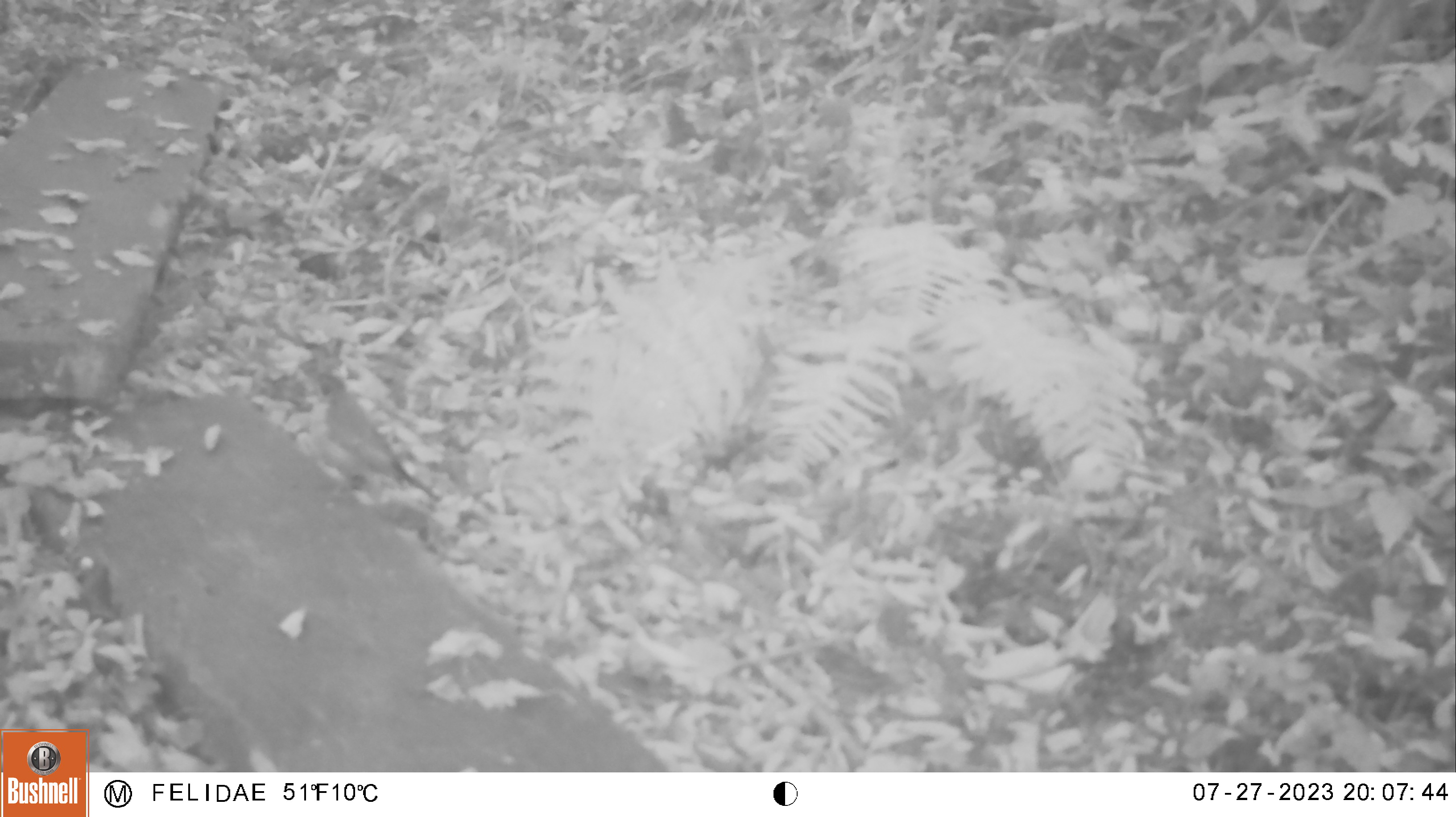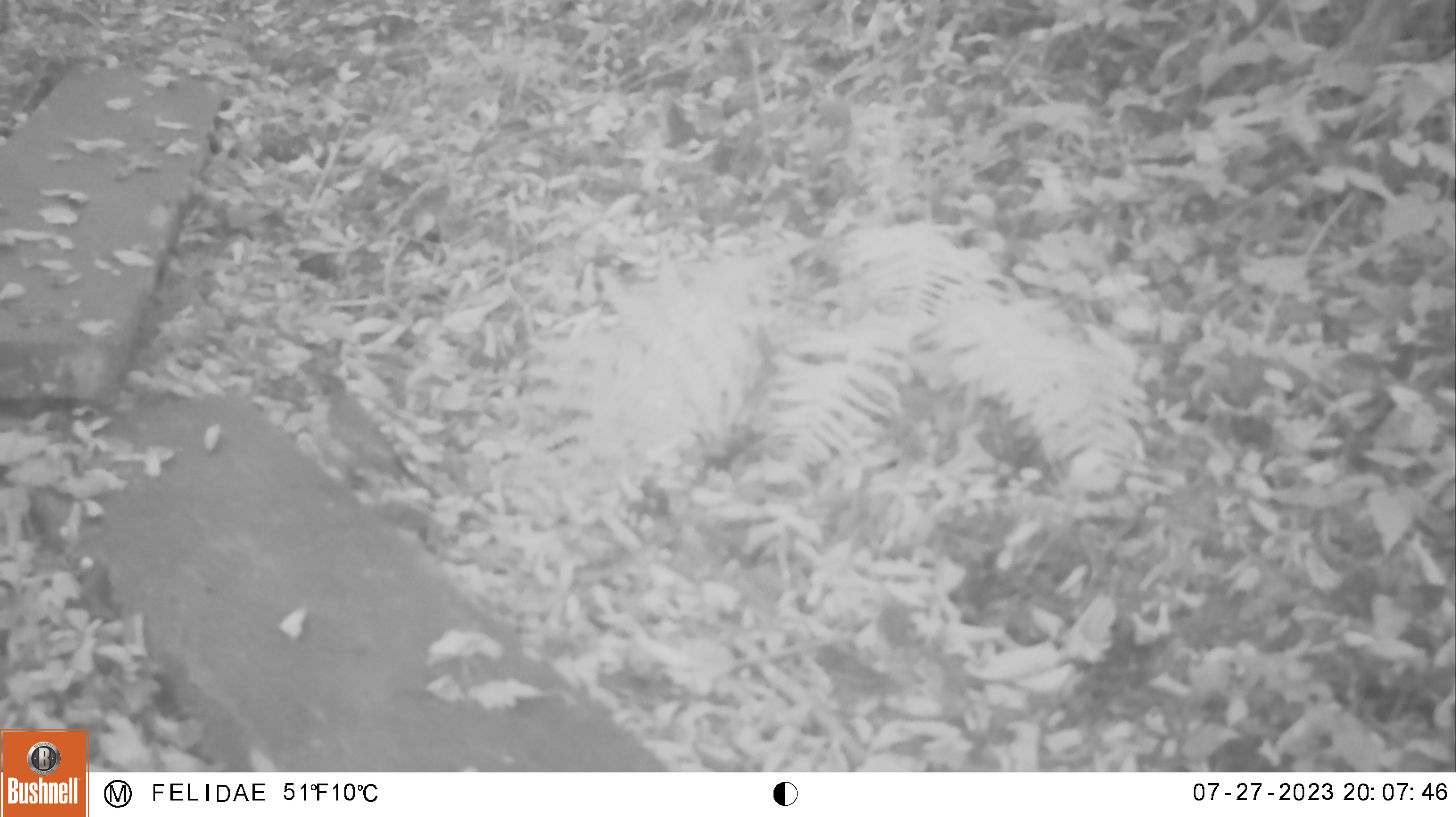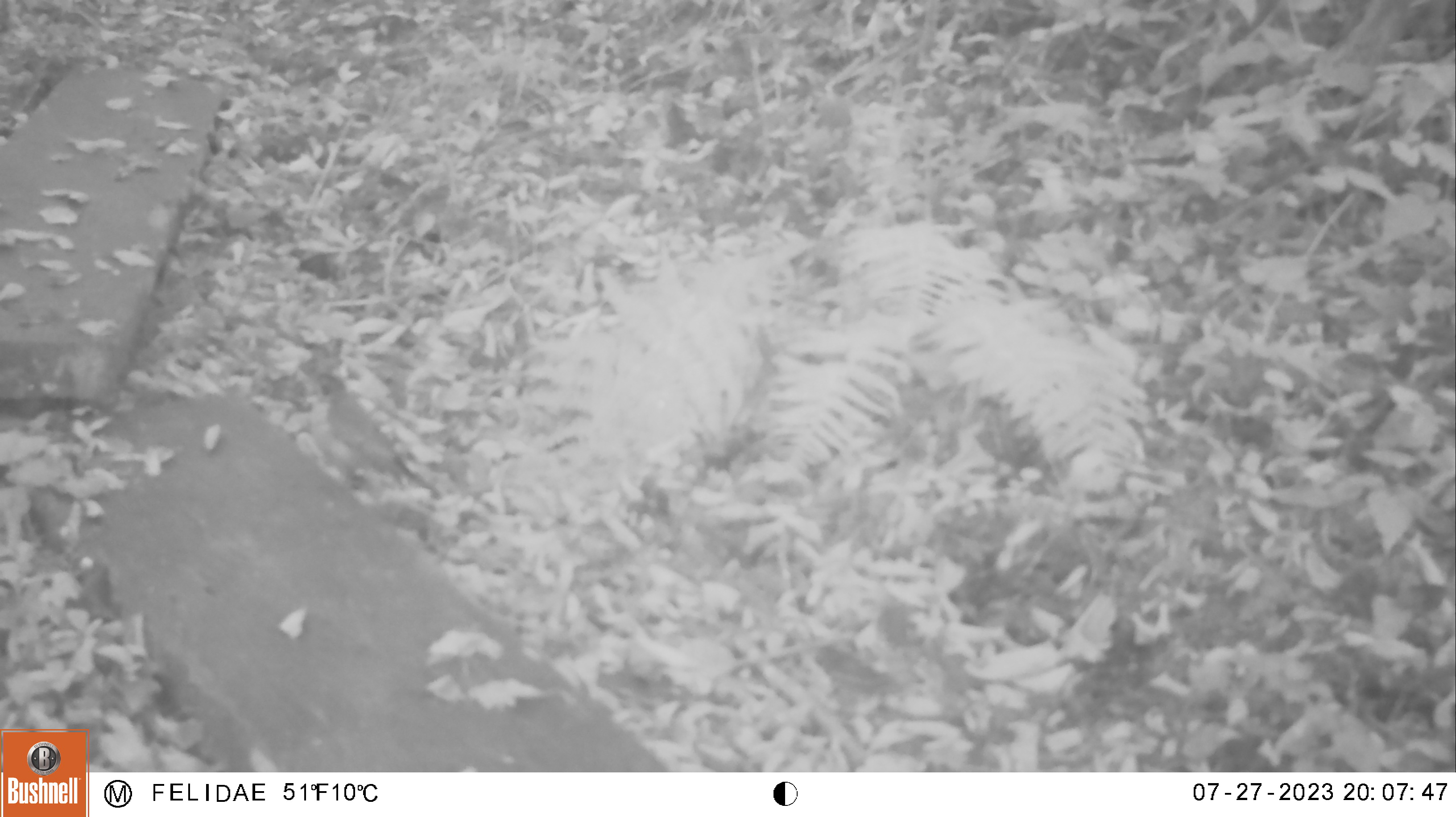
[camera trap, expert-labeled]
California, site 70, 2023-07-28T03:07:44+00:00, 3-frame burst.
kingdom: Animalia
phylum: Chordata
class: Aves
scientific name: Aves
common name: bird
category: unknown bird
Unknown bird (bird) (Aves).